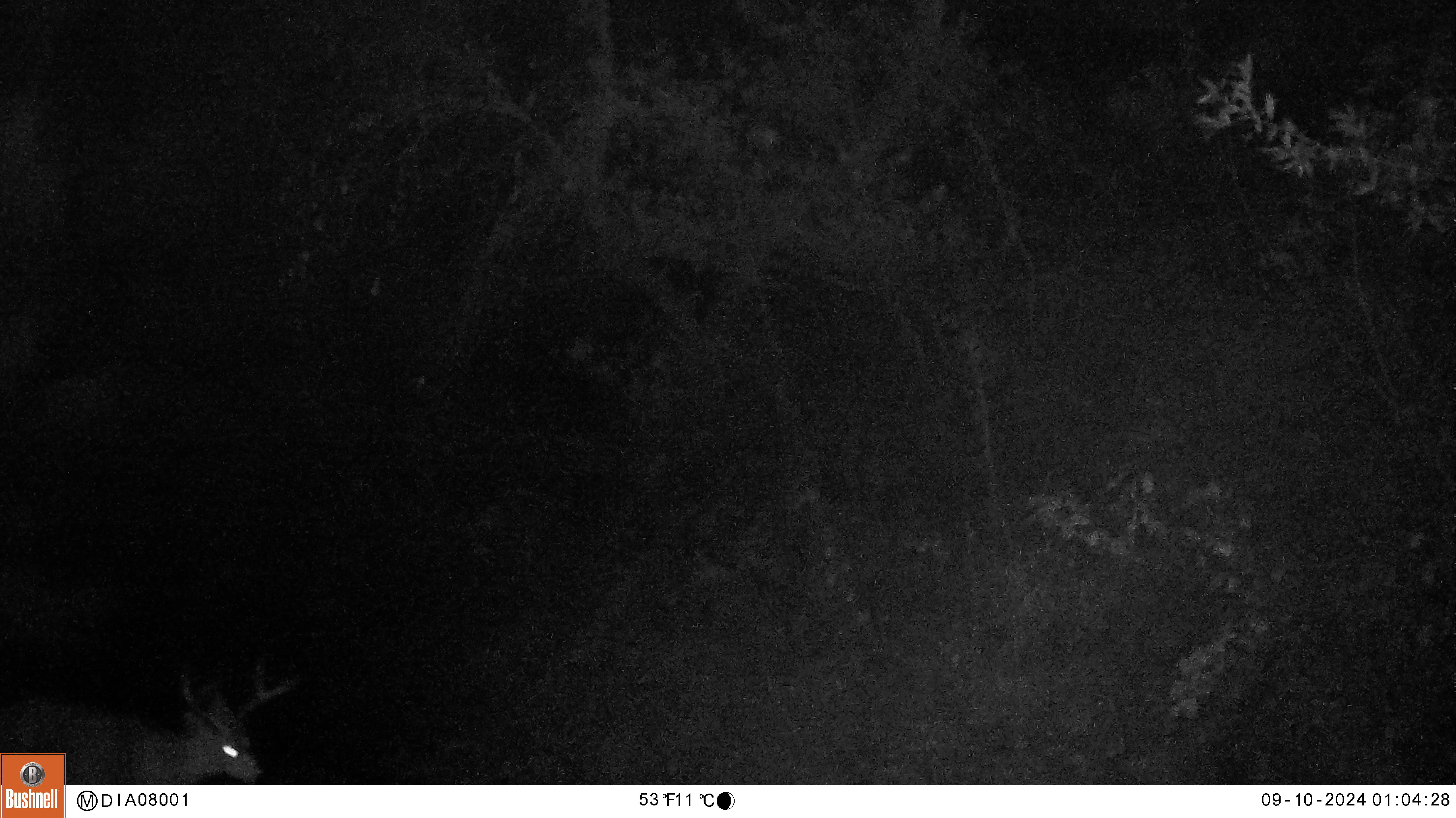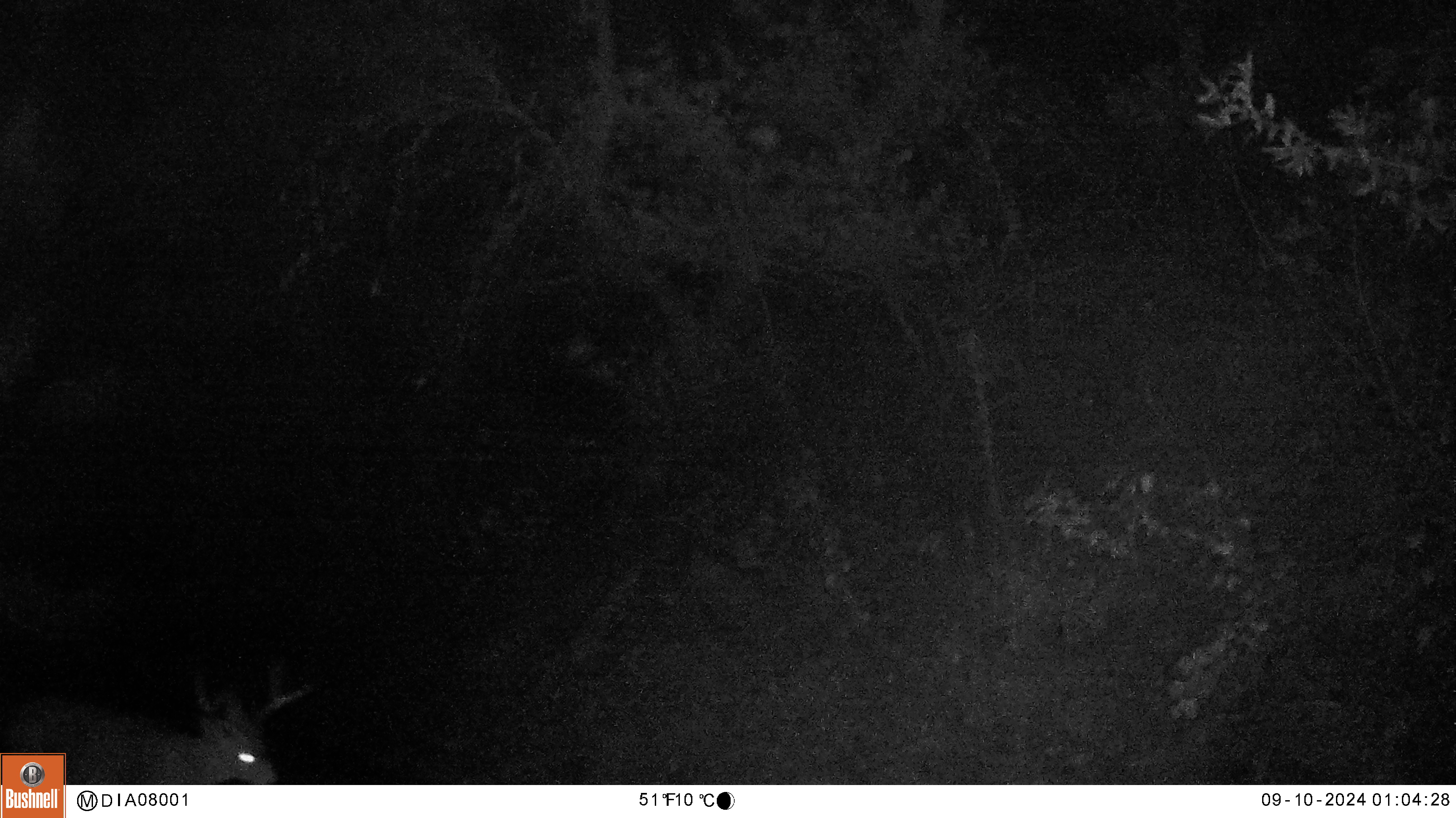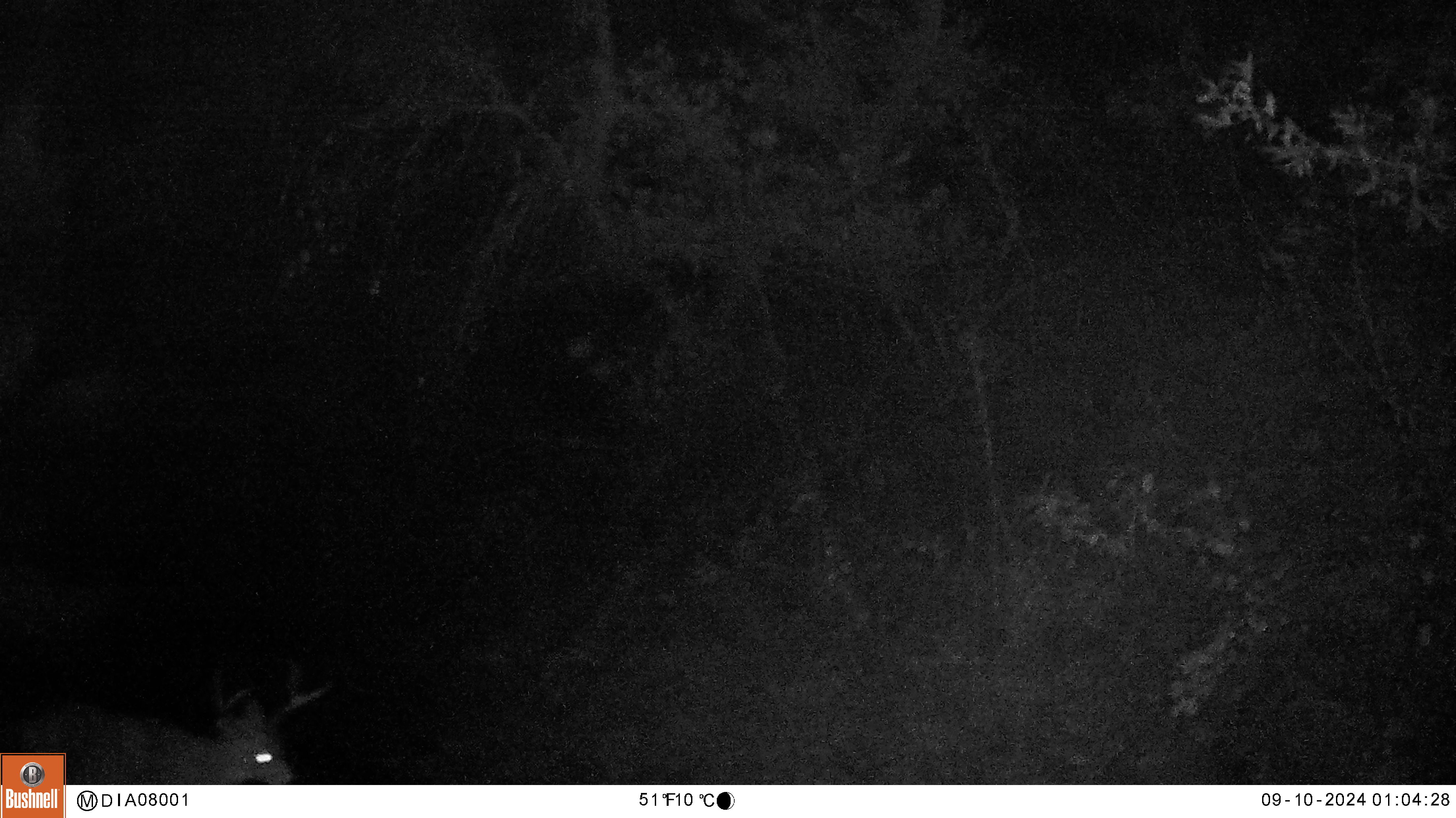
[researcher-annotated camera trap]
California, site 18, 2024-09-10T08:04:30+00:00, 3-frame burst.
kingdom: Animalia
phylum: Chordata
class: Mammalia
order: Artiodactyla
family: Cervidae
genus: Odocoileus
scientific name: Odocoileus hemionus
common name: mule deer